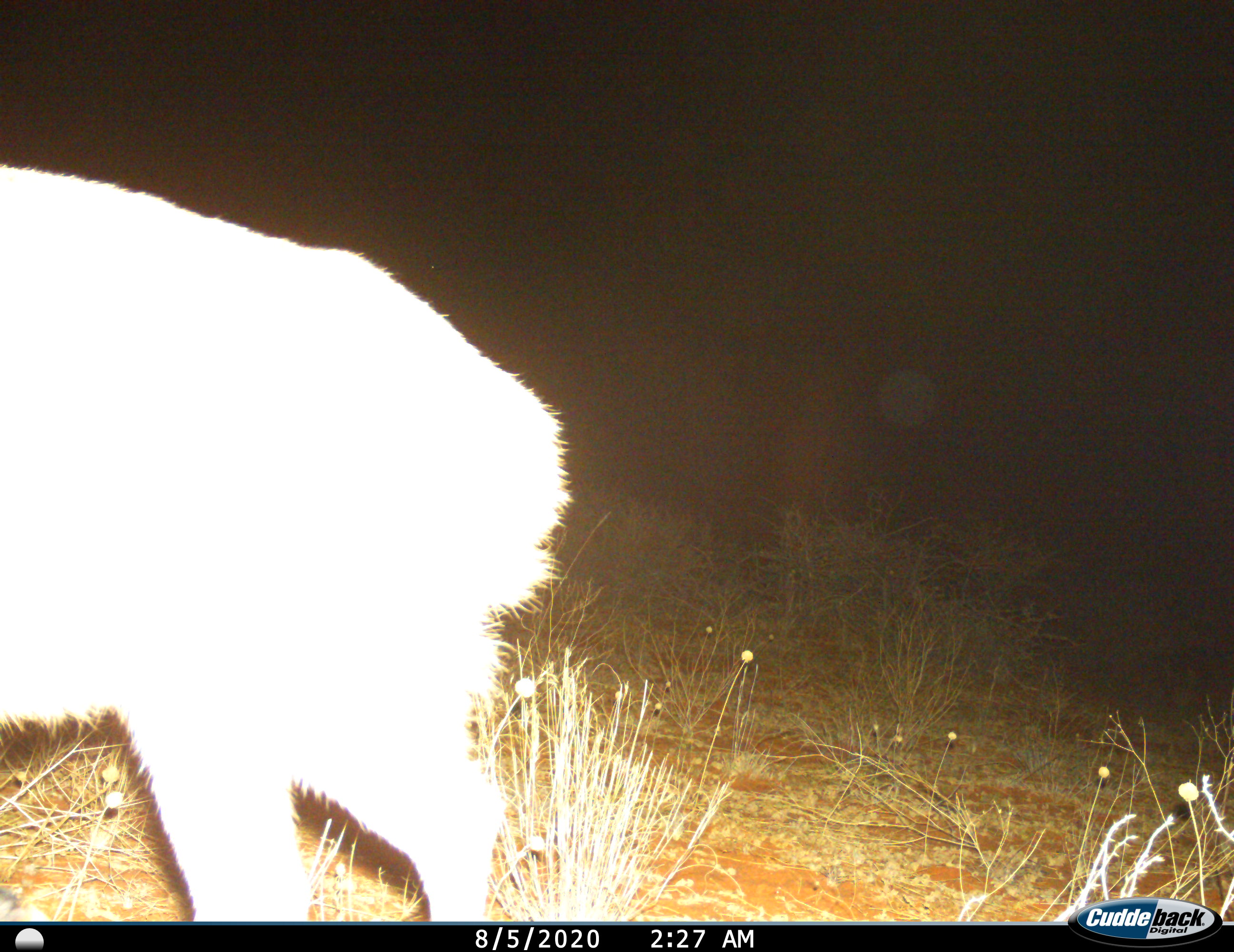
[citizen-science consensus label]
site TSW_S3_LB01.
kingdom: Animalia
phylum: Chordata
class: Mammalia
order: Artiodactyla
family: Bovidae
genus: Sylvicapra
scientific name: Sylvicapra grimmia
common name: common duiker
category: duikercommongrey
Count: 1.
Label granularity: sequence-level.